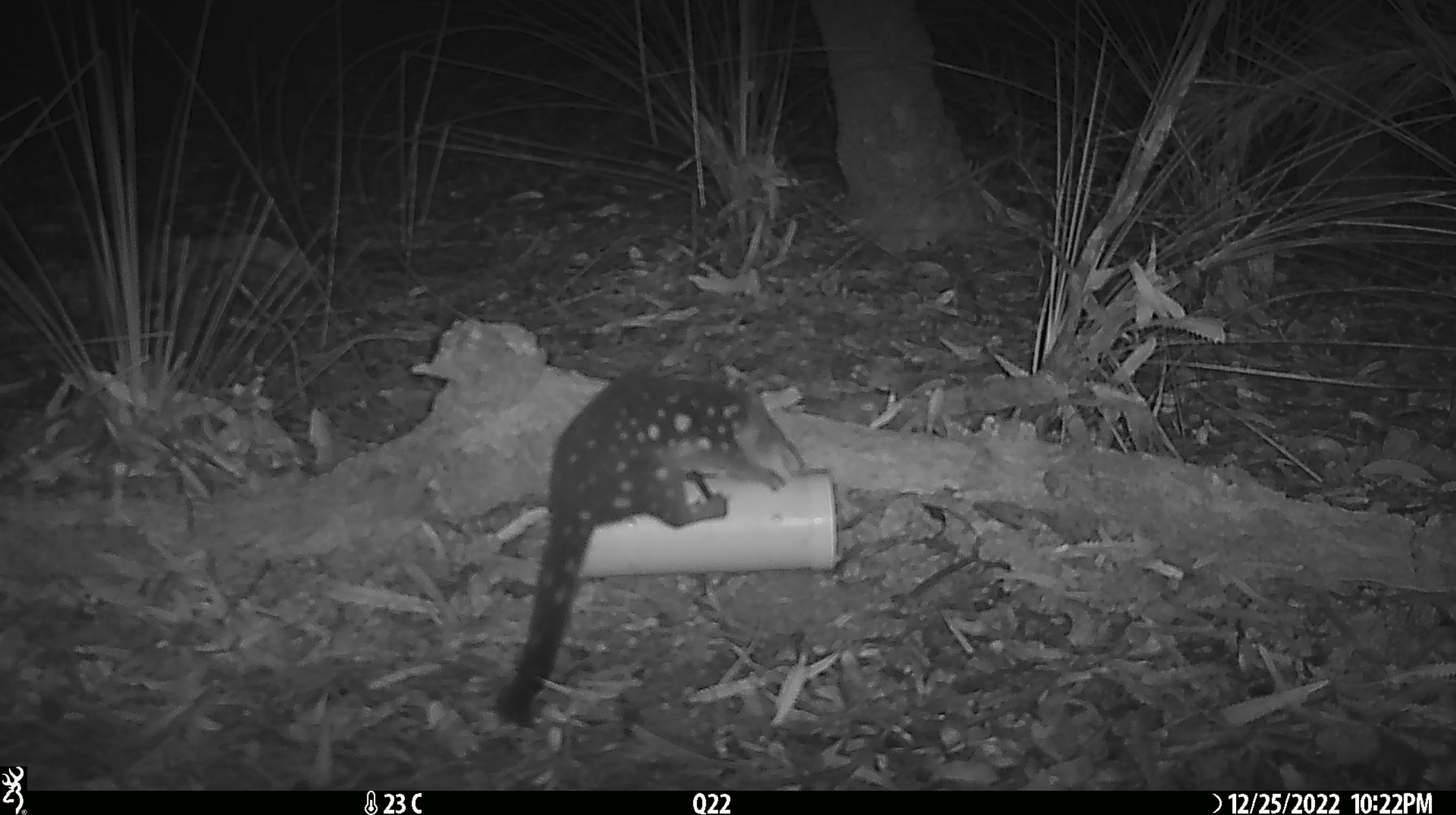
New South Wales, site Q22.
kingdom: Animalia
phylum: Chordata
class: Mammalia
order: Dasyuromorphia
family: Dasyuridae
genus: Dasyurus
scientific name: Dasyurus maculatus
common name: spotted-tailed quoll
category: quoll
Quoll (spotted-tailed quoll) (Dasyurus maculatus).